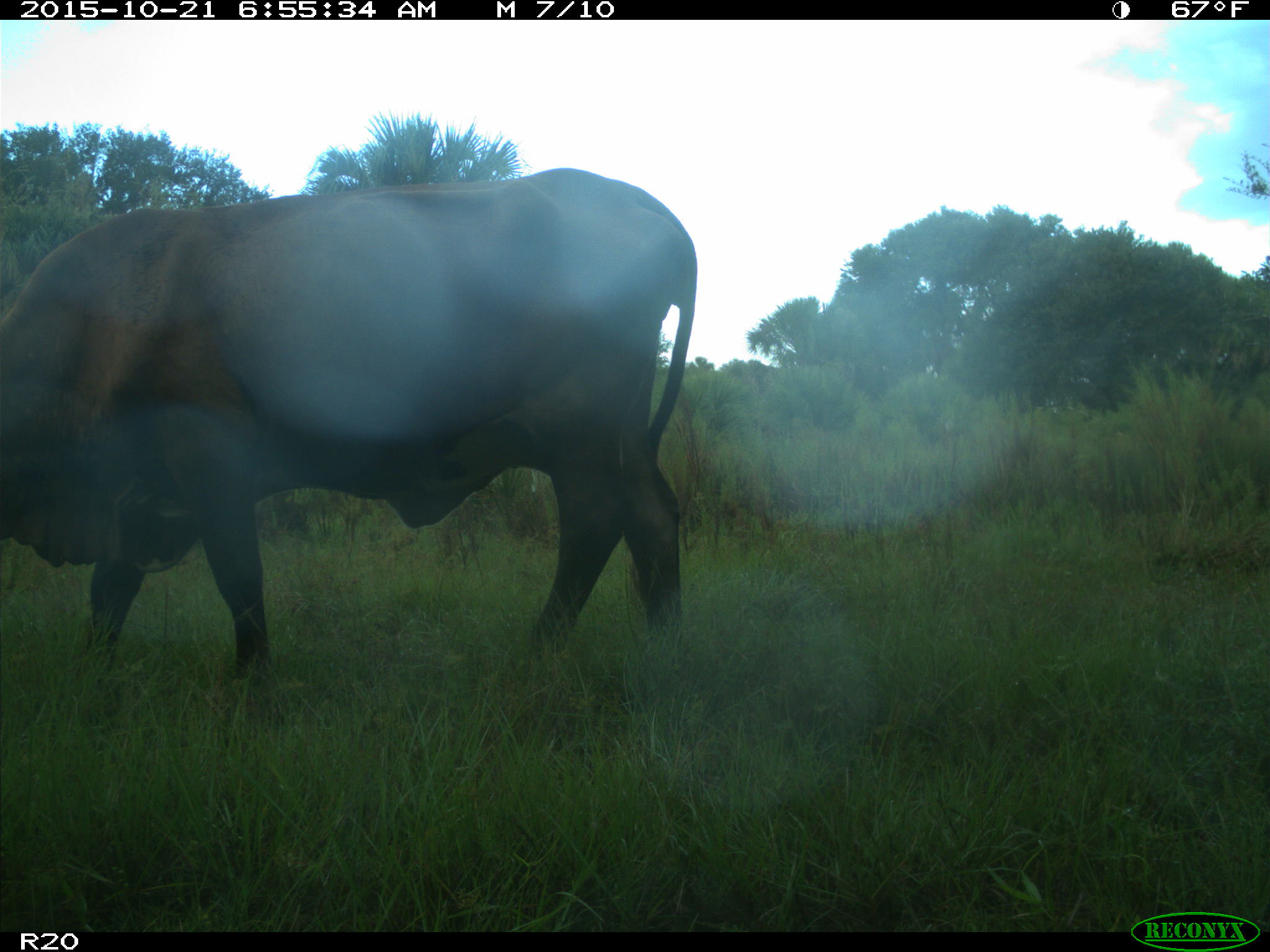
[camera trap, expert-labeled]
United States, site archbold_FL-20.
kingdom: Animalia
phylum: Chordata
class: Mammalia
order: Artiodactyla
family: Bovidae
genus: Bos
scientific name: Bos taurus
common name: domestic cow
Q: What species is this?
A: Bos taurus (domestic cow).